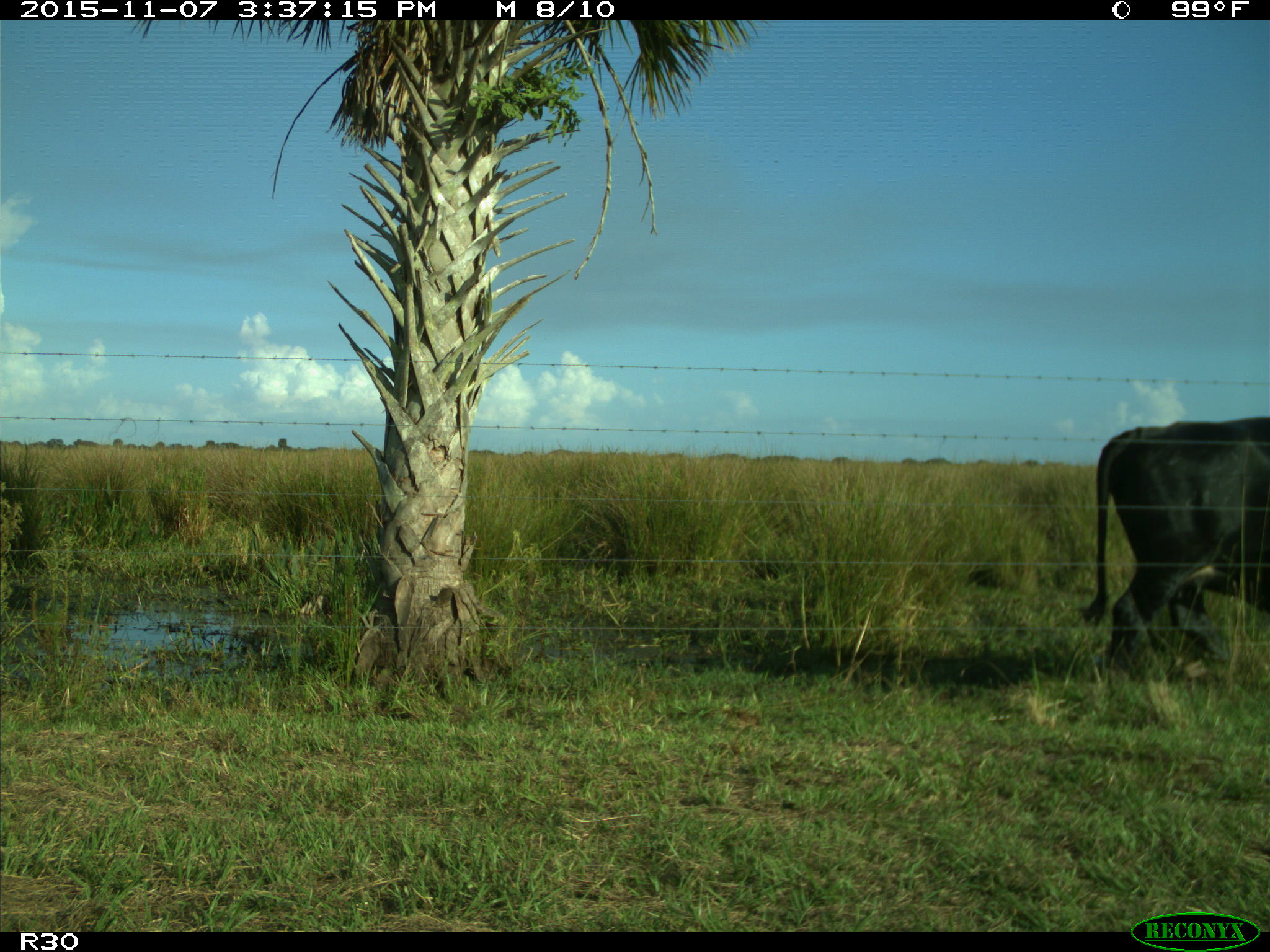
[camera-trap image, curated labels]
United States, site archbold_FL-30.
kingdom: Animalia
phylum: Chordata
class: Mammalia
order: Artiodactyla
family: Bovidae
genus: Bos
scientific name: Bos taurus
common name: domestic cow